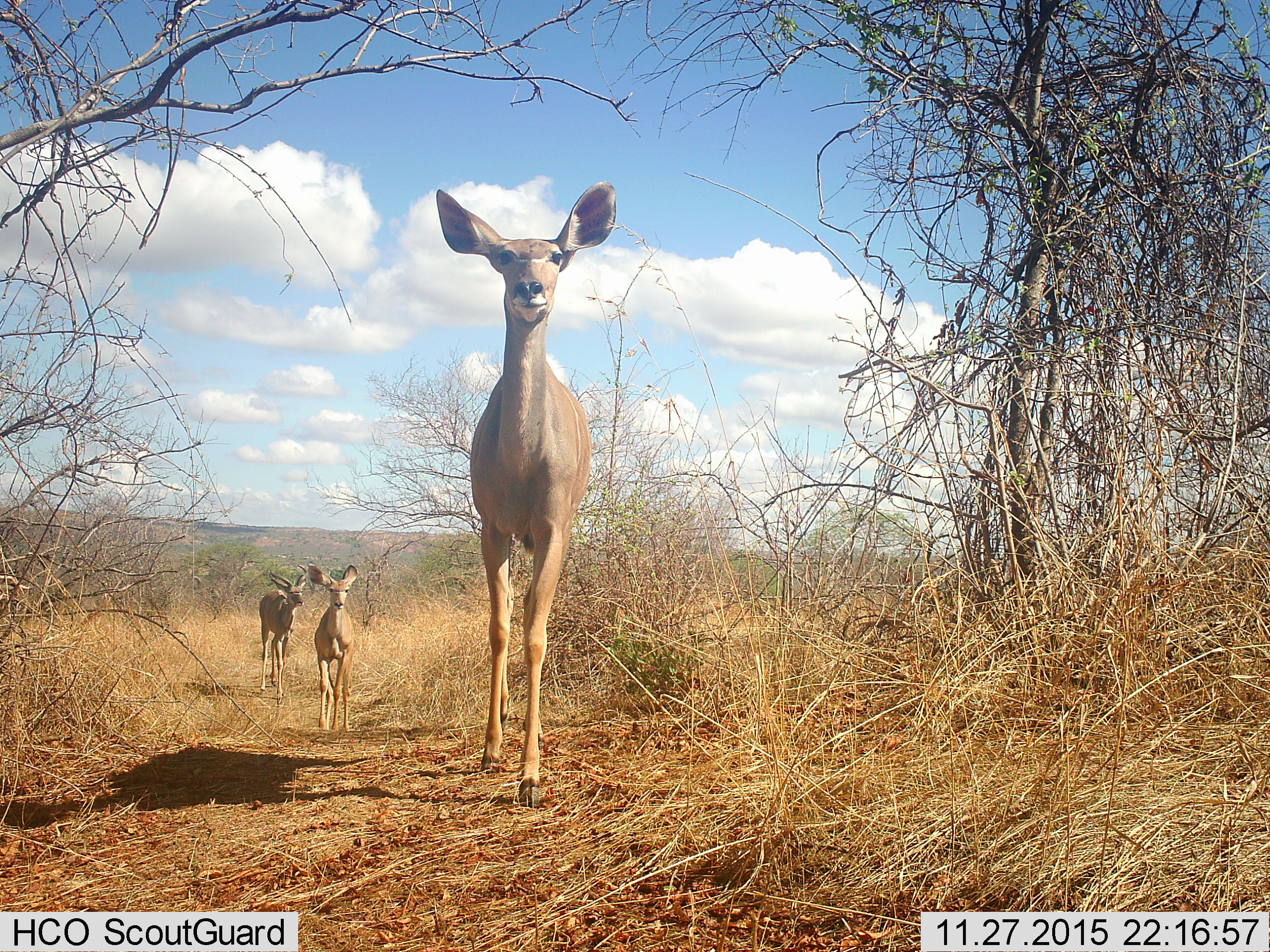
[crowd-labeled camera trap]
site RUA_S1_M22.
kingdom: Animalia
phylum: Chordata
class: Mammalia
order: Artiodactyla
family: Bovidae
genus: Tragelaphus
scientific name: Tragelaphus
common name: kudu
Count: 3.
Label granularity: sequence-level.